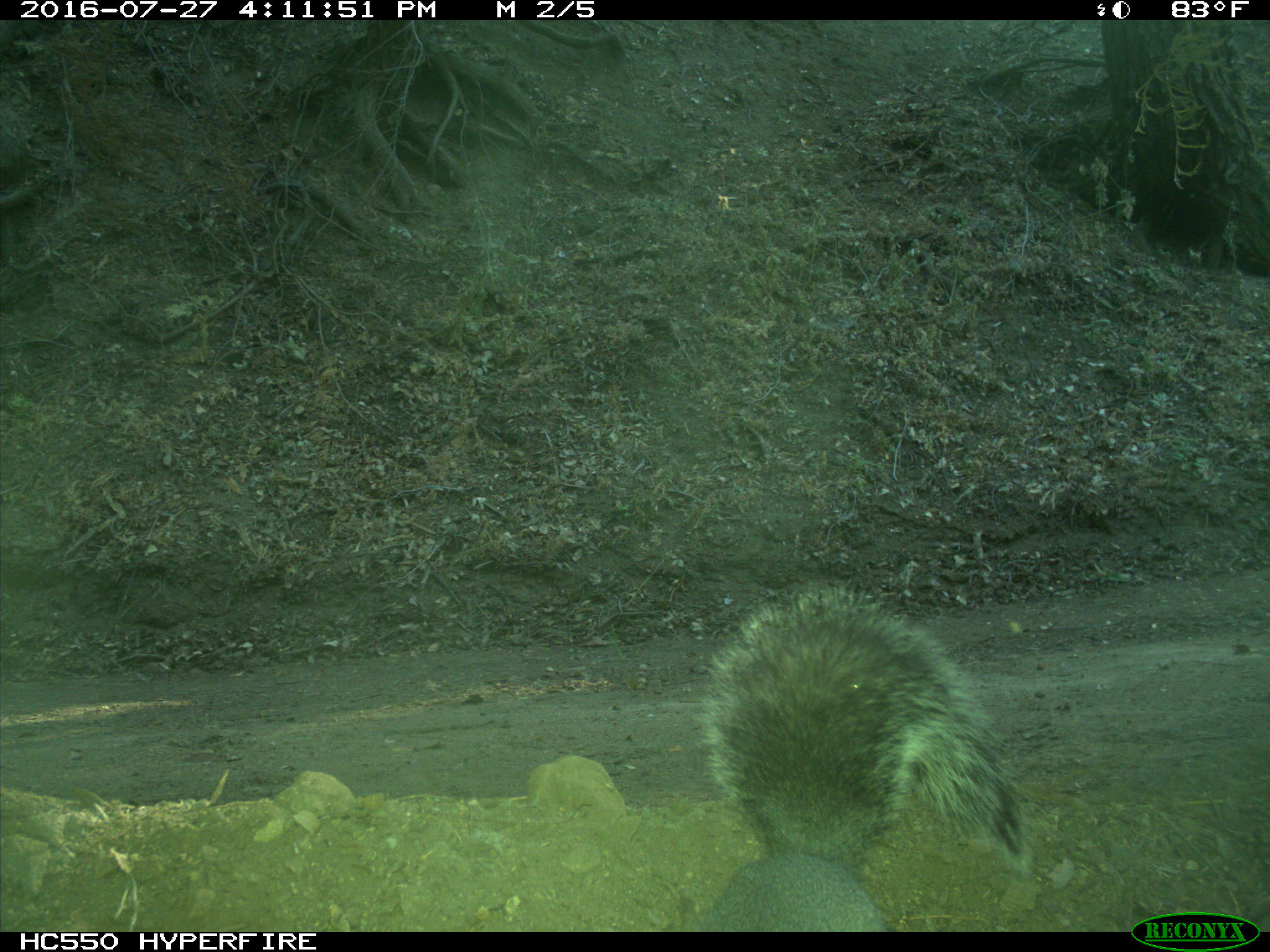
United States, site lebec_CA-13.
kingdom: Animalia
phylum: Chordata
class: Mammalia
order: Rodentia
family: Sciuridae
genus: Sciurus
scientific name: Sciurus carolinensis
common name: eastern gray squirrel